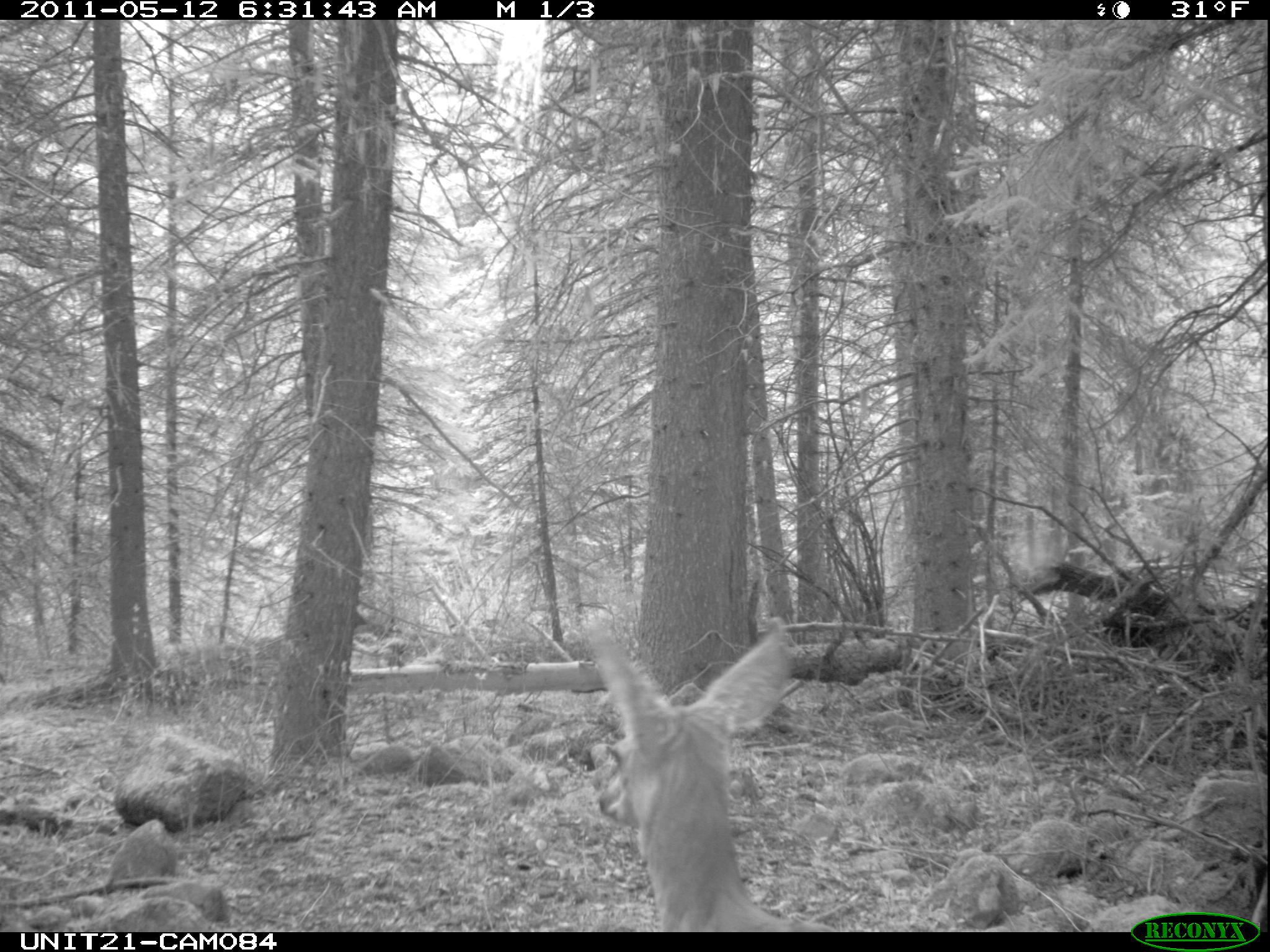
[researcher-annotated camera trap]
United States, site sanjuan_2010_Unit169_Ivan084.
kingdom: Animalia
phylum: Chordata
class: Mammalia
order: Artiodactyla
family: Cervidae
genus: Odocoileus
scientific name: Odocoileus hemionus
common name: mule deer